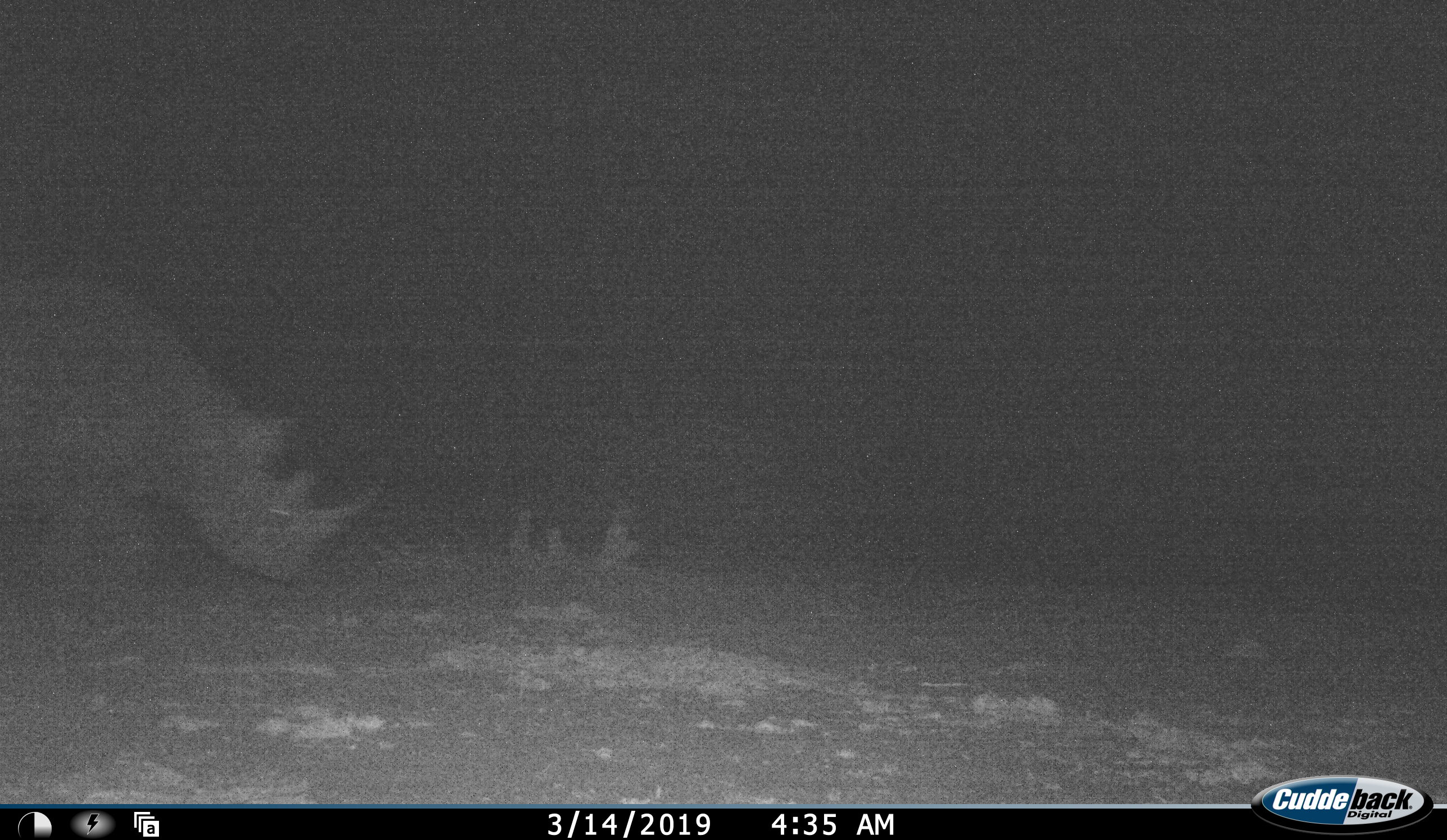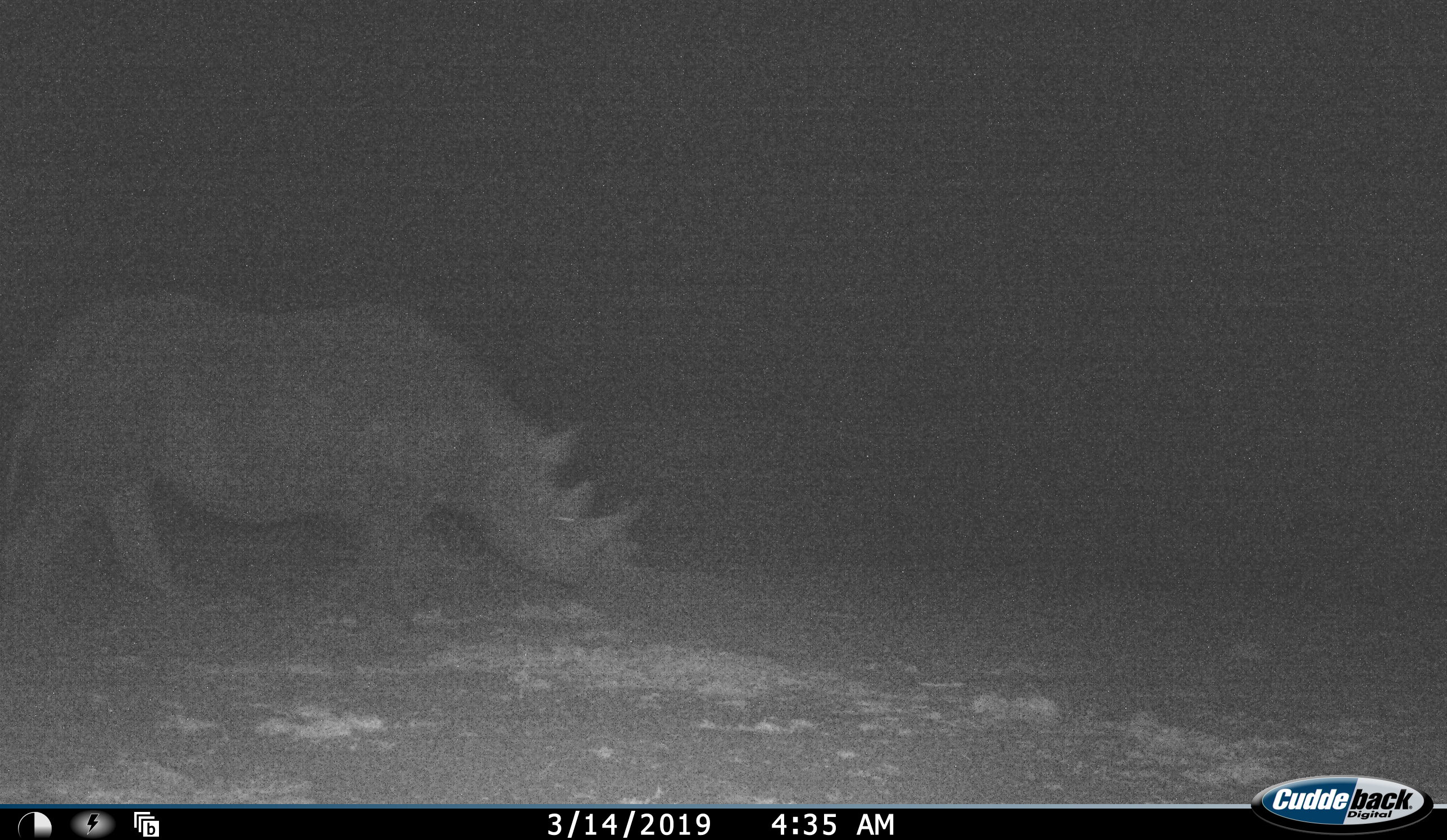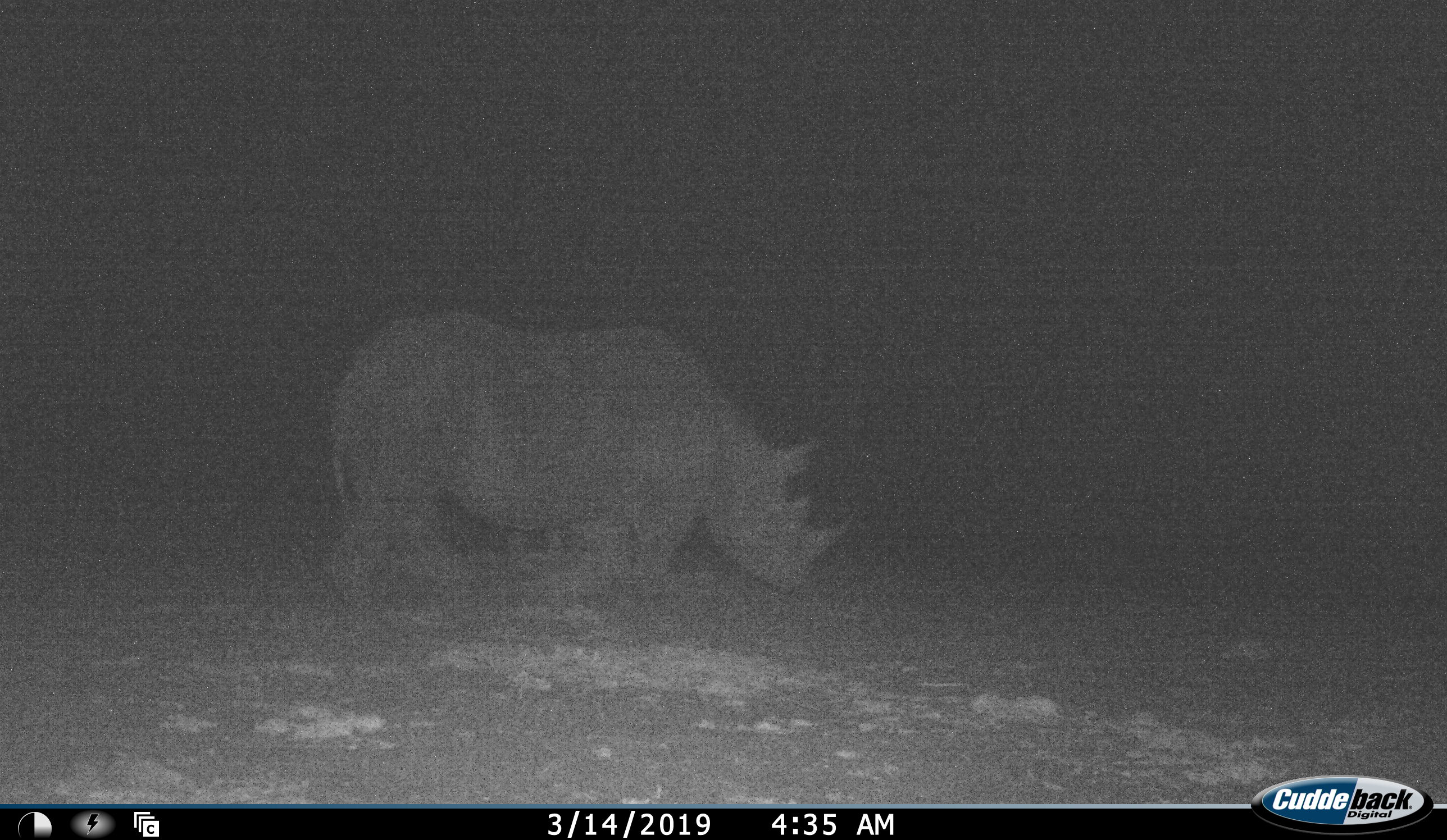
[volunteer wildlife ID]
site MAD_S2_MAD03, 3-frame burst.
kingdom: Animalia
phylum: Chordata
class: Mammalia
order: Perissodactyla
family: Rhinocerotidae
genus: Diceros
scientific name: Diceros bicornis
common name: black rhinoceros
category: rhinocerosblack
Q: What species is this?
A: Rhinocerosblack (black rhinoceros) (Diceros bicornis).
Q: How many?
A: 1.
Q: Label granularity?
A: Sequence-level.